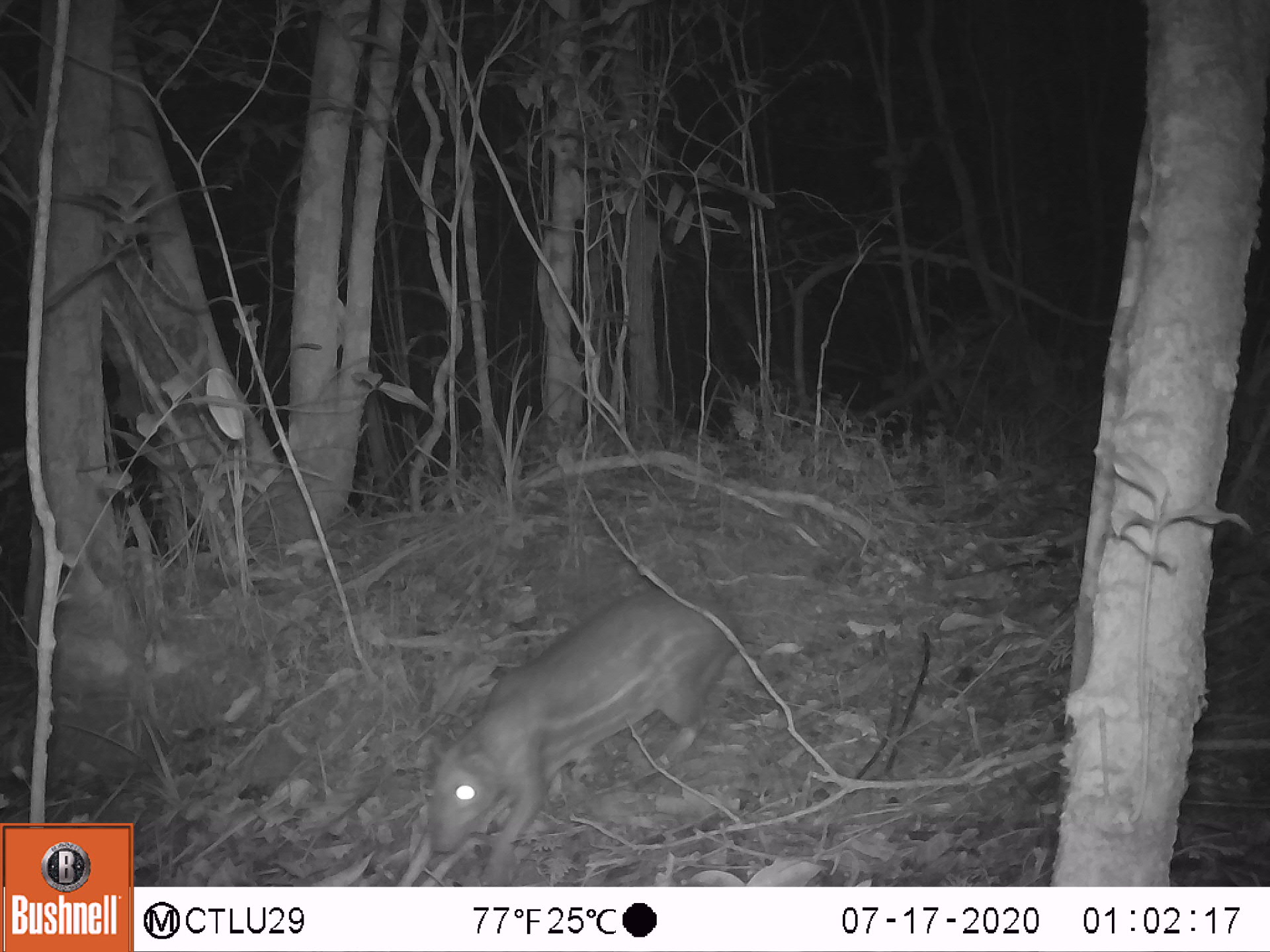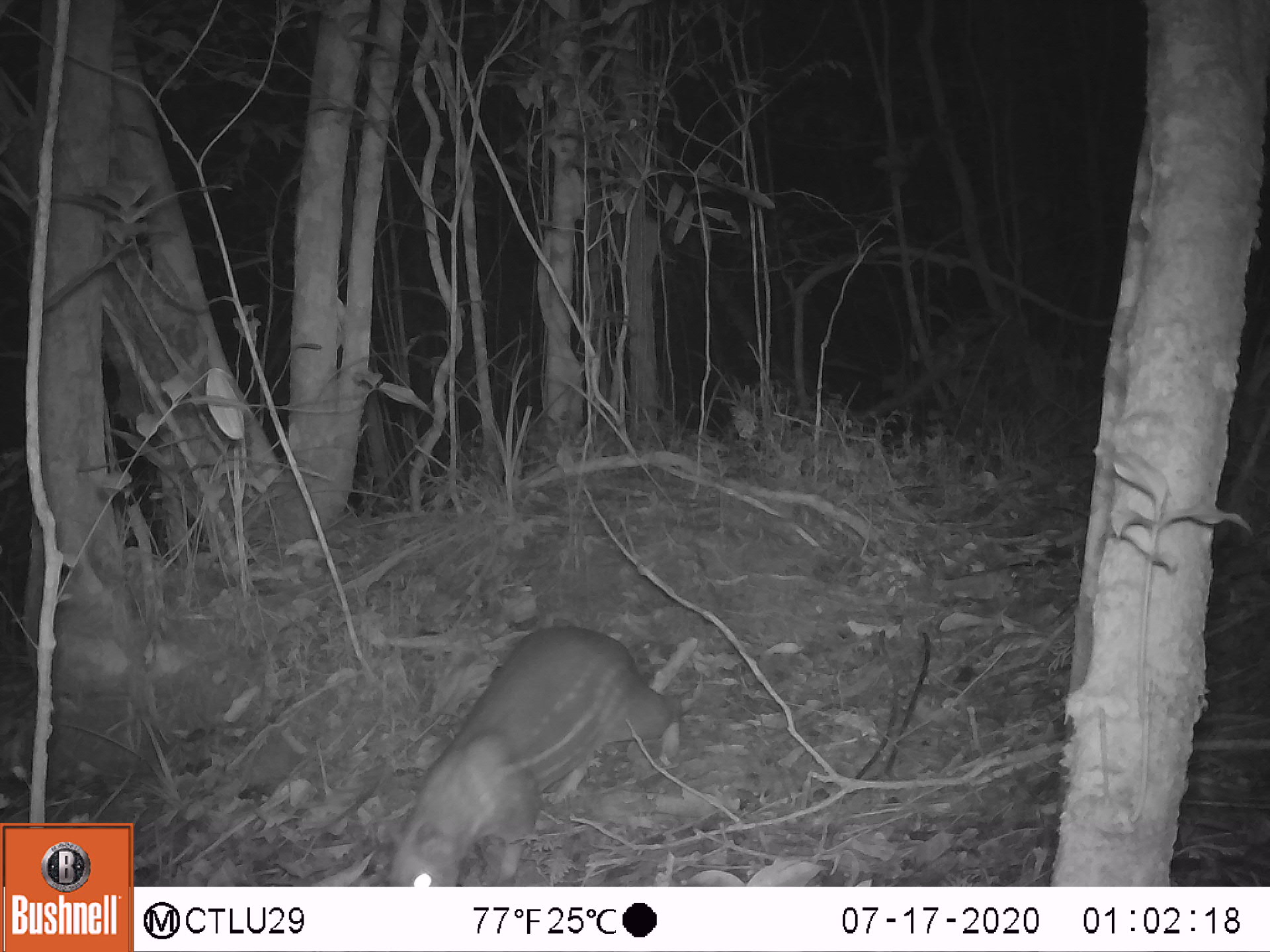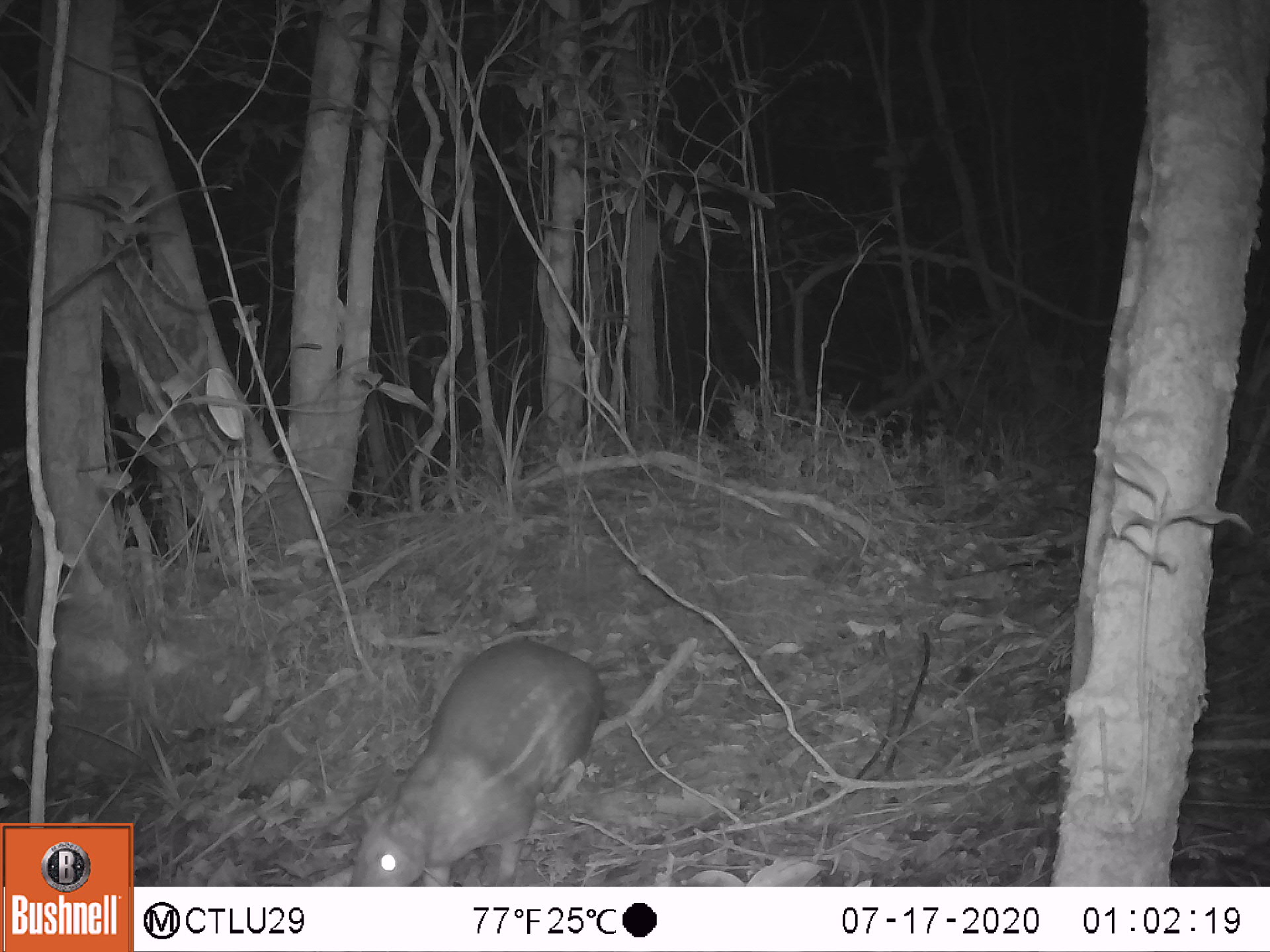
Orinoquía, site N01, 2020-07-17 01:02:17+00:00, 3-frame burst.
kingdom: Animalia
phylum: Chordata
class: Mammalia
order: Rodentia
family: Cuniculidae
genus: Cuniculus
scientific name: Cuniculus paca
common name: spotted paca